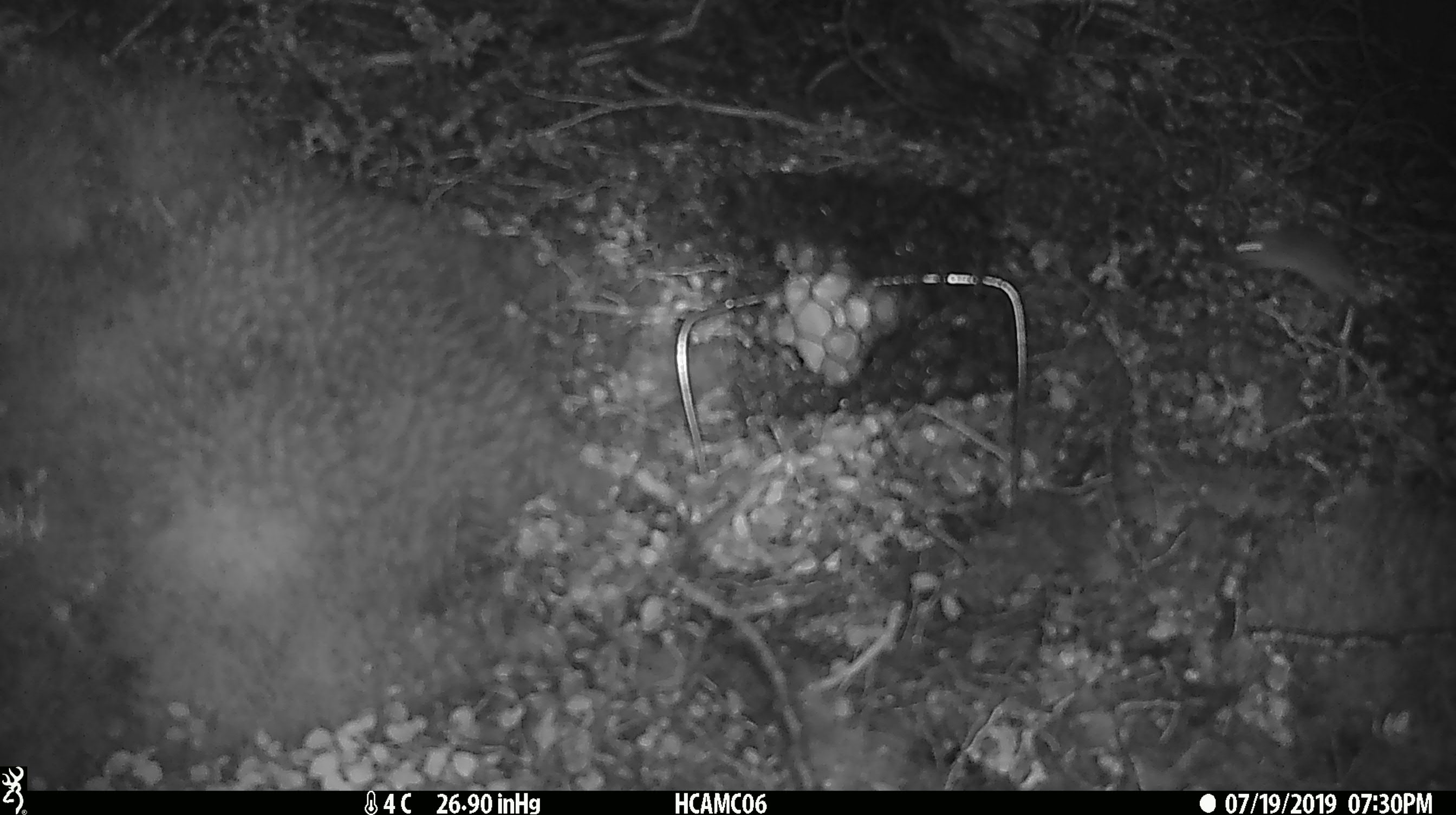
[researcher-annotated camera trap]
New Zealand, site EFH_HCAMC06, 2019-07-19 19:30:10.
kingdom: Animalia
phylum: Chordata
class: Mammalia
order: Rodentia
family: Muridae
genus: Mus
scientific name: Mus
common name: mouse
Mouse (Mus).